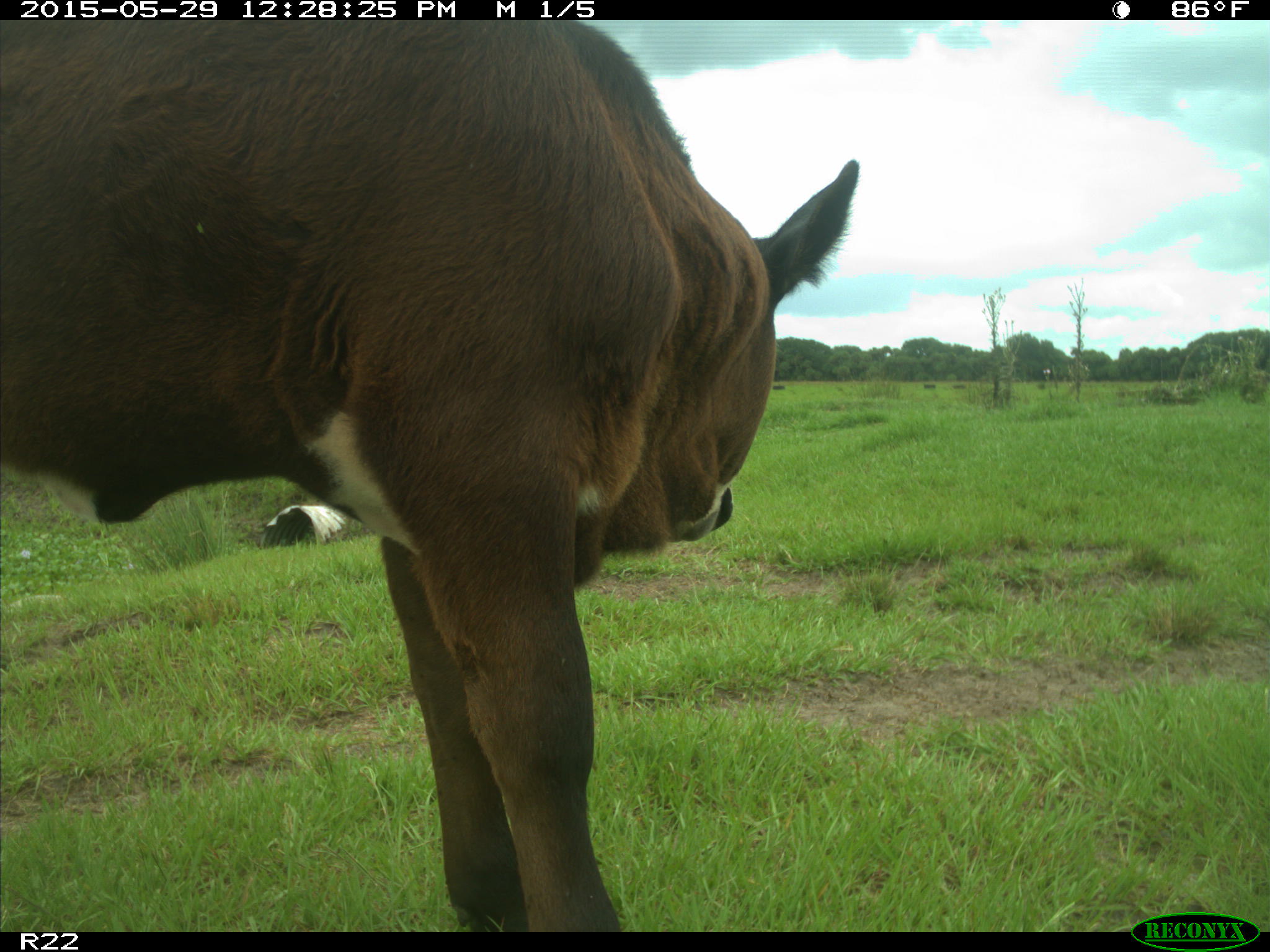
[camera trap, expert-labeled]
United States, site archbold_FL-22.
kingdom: Animalia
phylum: Chordata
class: Mammalia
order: Artiodactyla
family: Bovidae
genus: Bos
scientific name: Bos taurus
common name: domestic cow